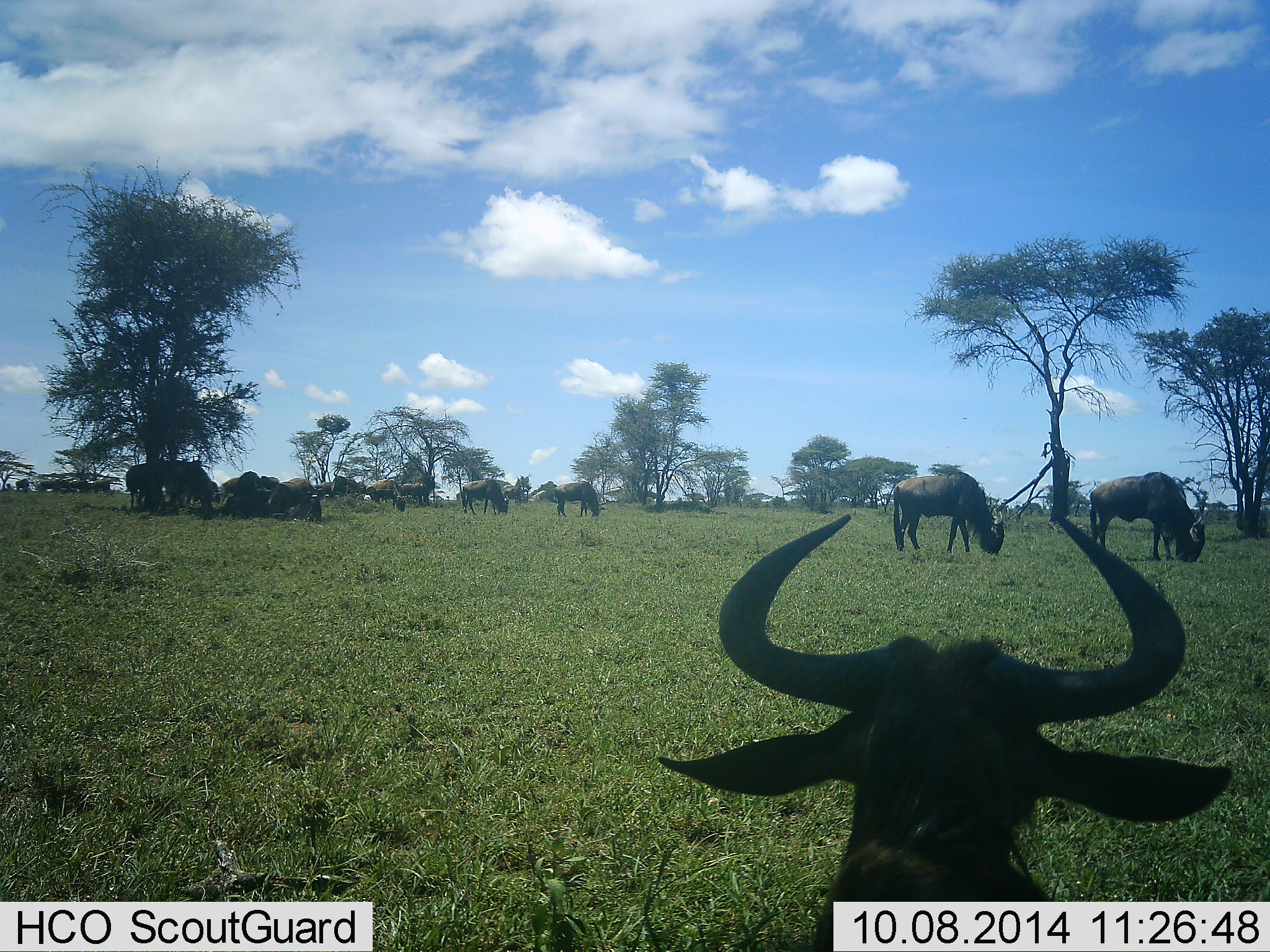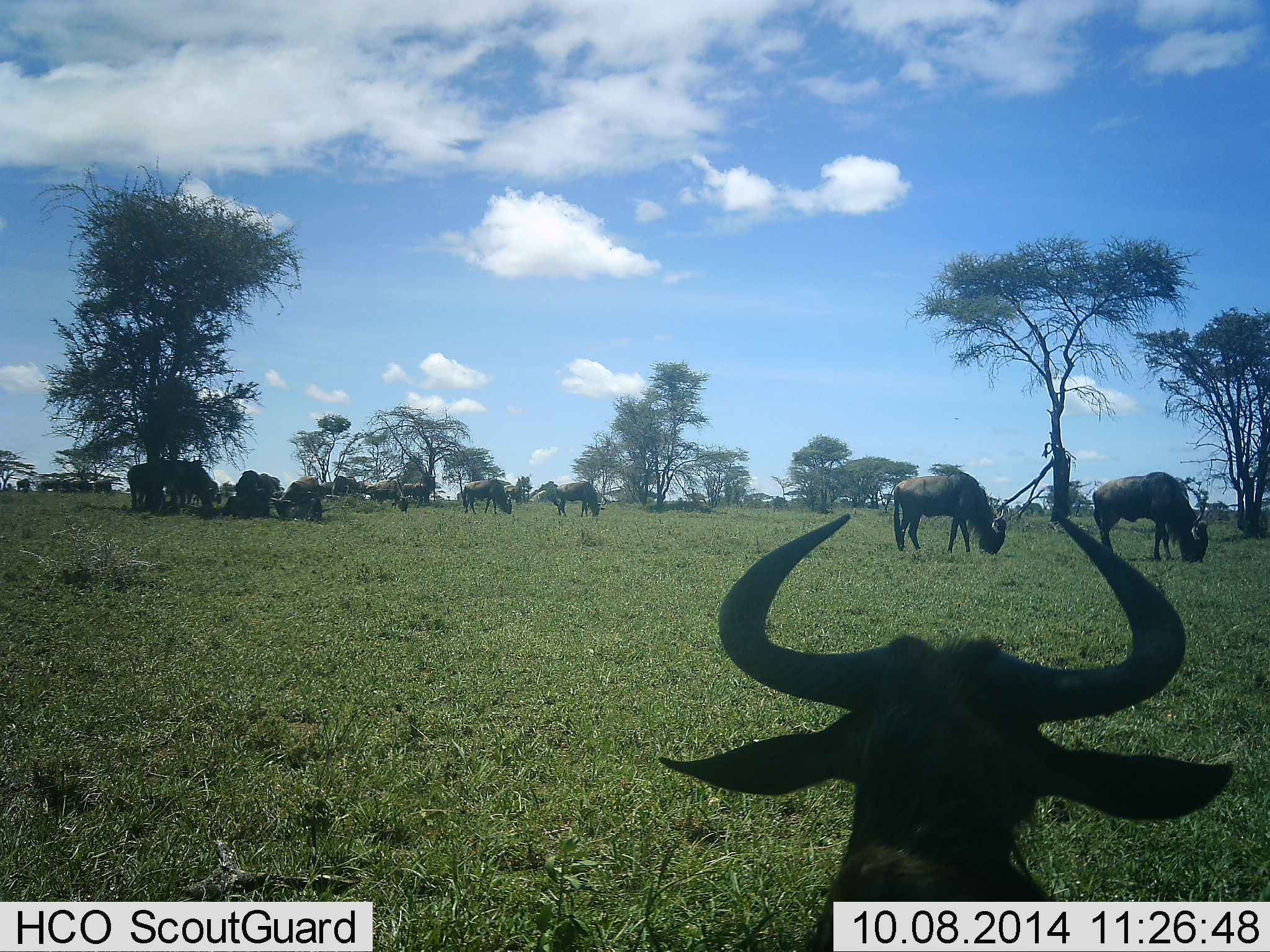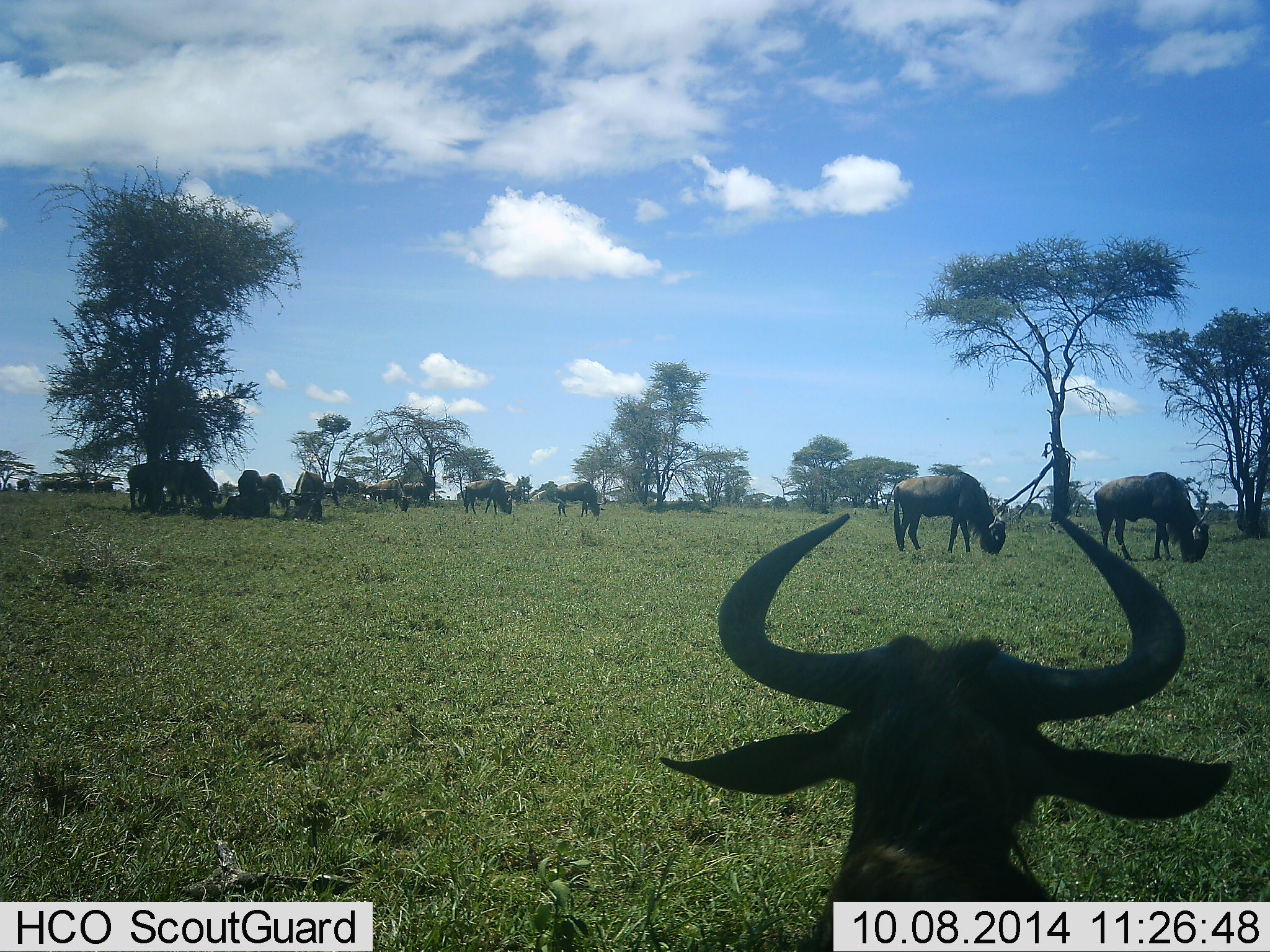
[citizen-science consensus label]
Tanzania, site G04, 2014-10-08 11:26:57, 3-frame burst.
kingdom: Animalia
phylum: Chordata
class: Mammalia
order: Artiodactyla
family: Bovidae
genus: Connochaetes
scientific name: Connochaetes taurinus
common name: blue wildebeest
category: wildebeest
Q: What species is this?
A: Wildebeest (blue wildebeest) (Connochaetes taurinus).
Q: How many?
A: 11-50.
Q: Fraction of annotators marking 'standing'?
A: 80%.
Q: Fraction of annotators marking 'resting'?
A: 50%.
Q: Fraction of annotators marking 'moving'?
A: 40%.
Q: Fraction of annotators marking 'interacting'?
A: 10%.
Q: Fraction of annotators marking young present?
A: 0%.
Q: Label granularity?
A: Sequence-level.